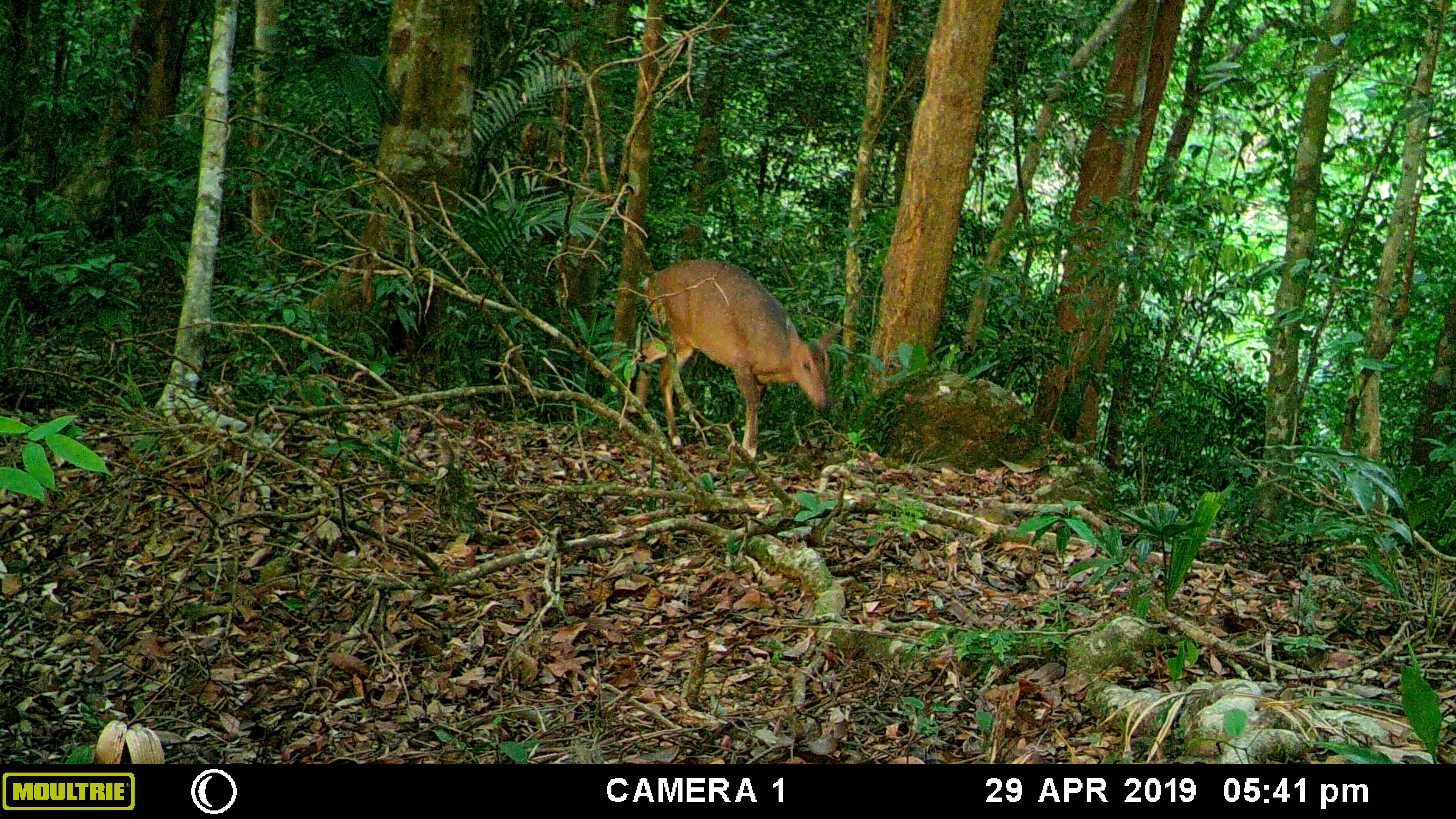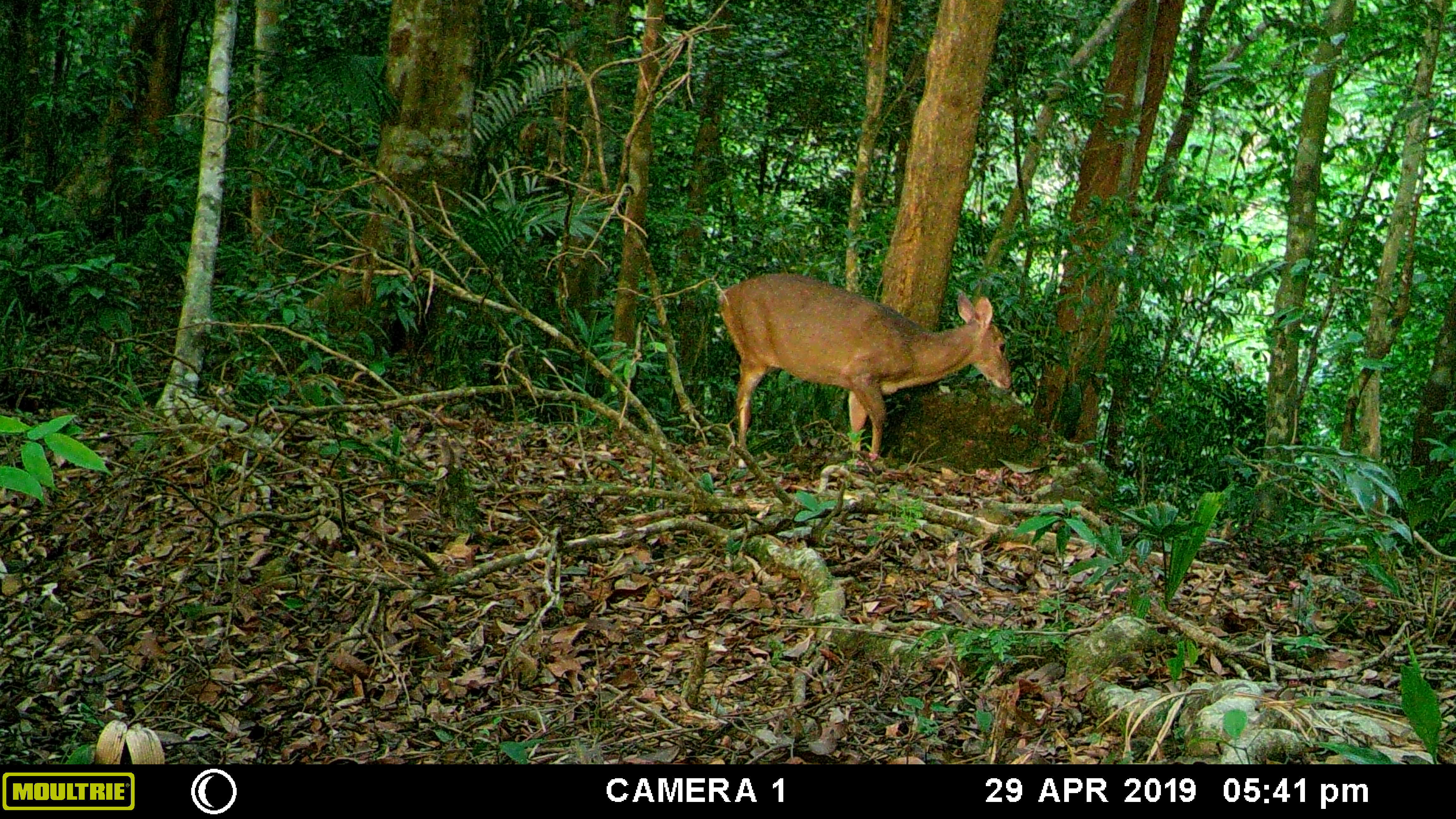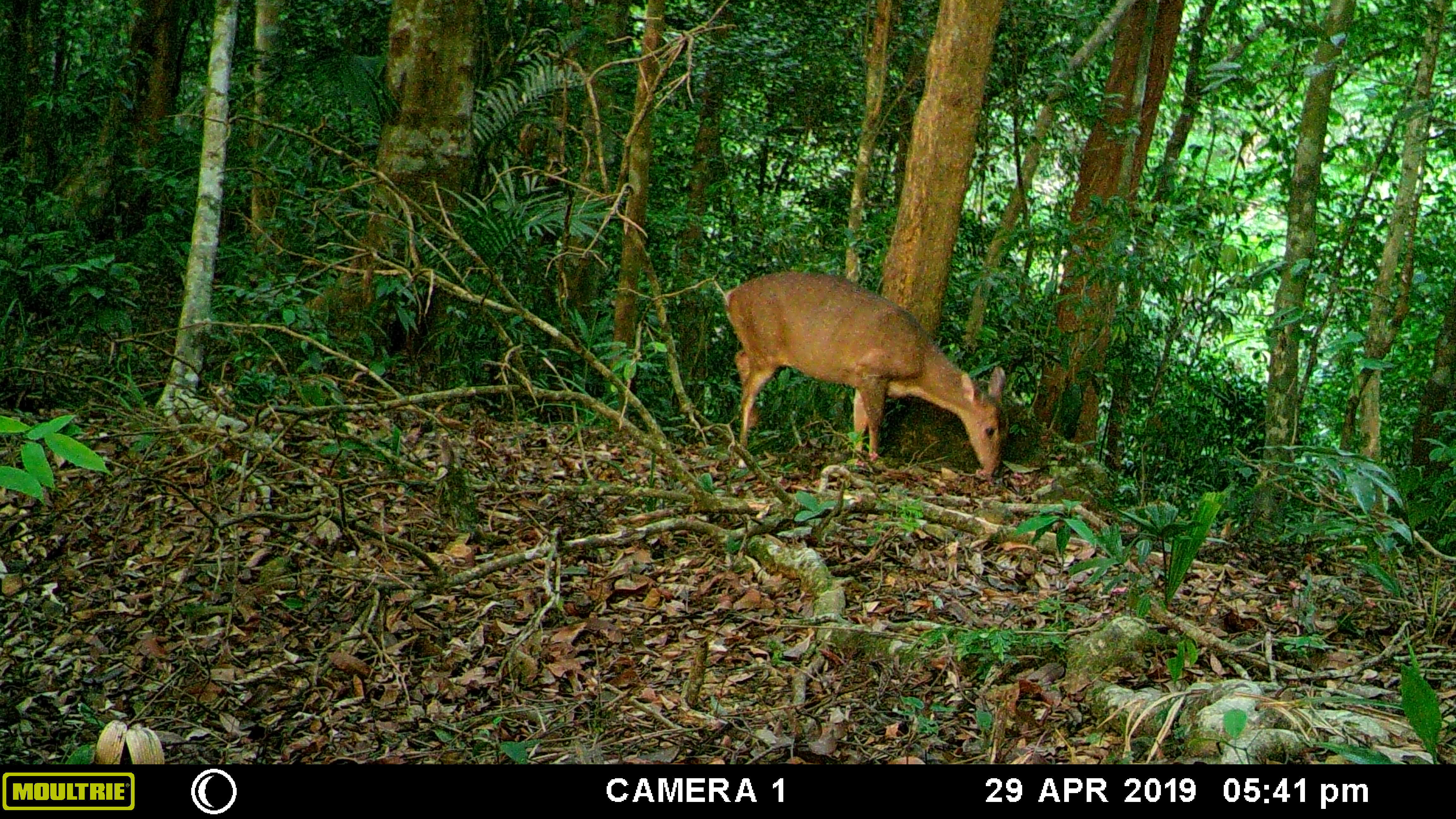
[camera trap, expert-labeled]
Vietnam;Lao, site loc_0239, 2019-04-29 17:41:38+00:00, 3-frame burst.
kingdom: Animalia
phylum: Chordata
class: Mammalia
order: Artiodactyla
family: Cervidae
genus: Muntiacus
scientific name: Muntiacus vuquangensis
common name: large-antlered muntjac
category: large antlered muntjac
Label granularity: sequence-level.